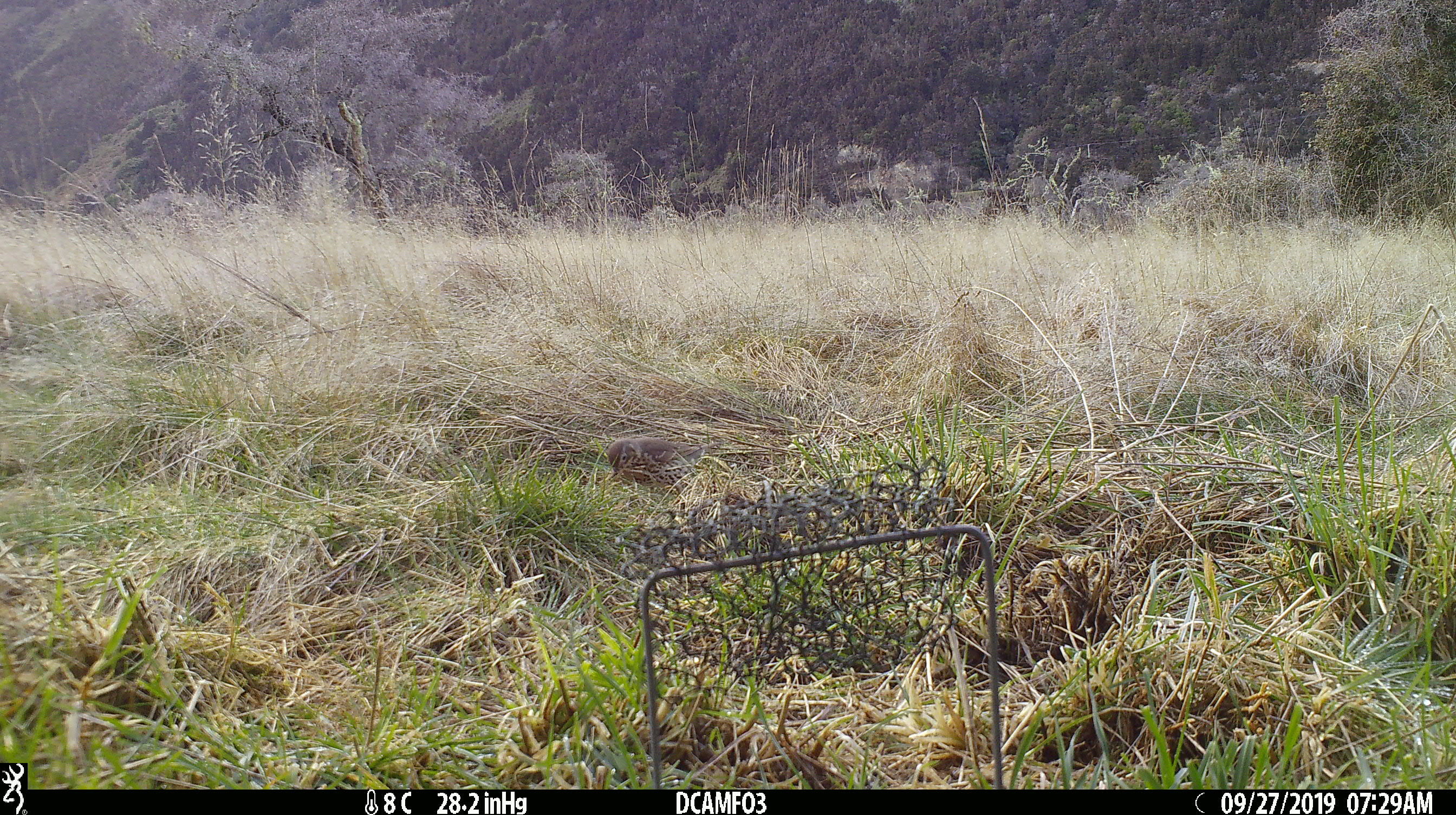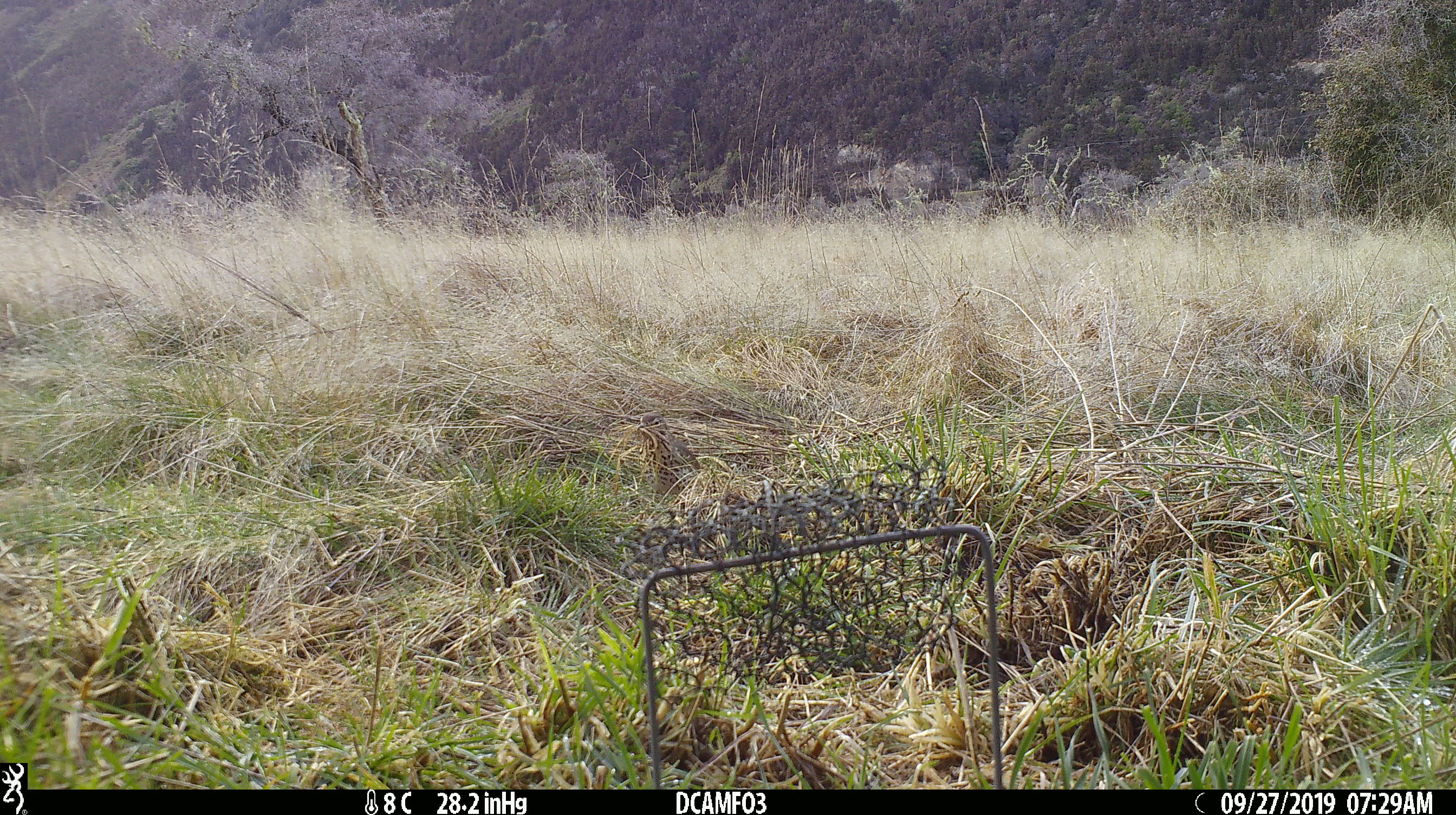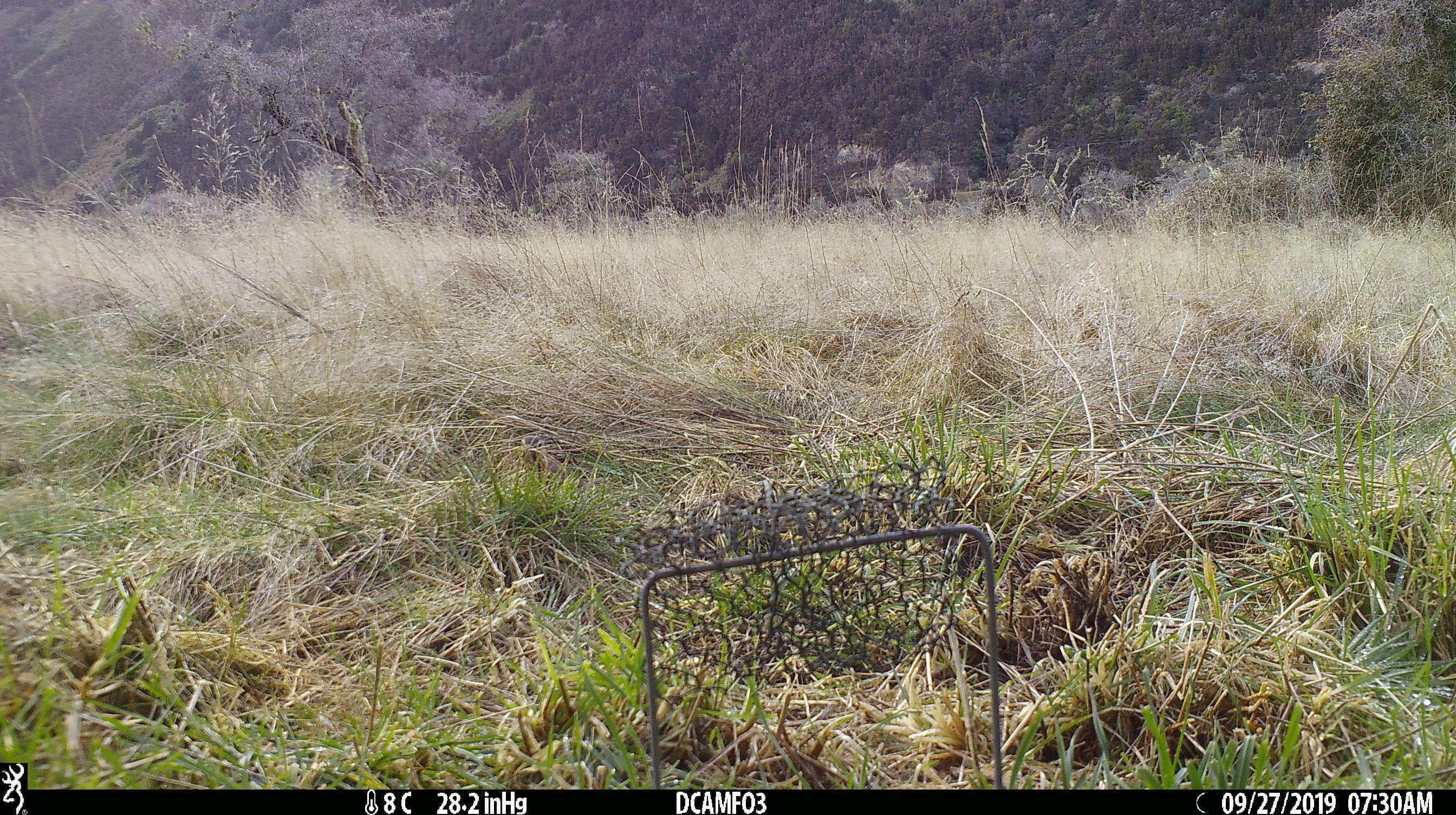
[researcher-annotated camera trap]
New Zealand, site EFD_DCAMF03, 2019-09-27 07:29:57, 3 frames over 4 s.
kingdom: Animalia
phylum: Chordata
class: Aves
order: Passeriformes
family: Turdidae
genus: Turdus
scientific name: Turdus philomelos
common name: song thrush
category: thrush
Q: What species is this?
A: Thrush (song thrush) (Turdus philomelos).